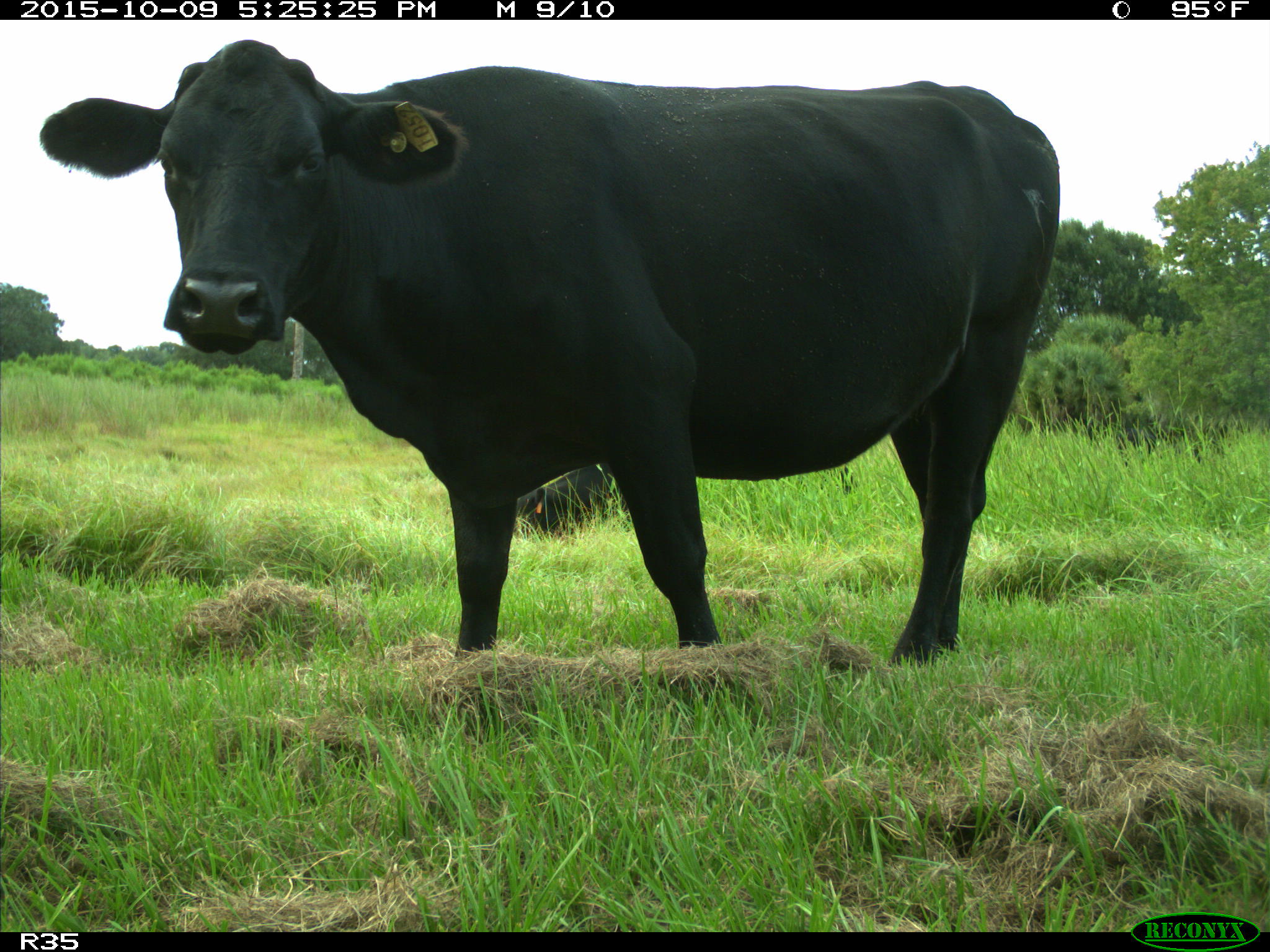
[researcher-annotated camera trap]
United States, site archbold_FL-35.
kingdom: Animalia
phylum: Chordata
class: Mammalia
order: Artiodactyla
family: Bovidae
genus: Bos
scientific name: Bos taurus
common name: domestic cow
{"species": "Bos taurus (domestic cow)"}